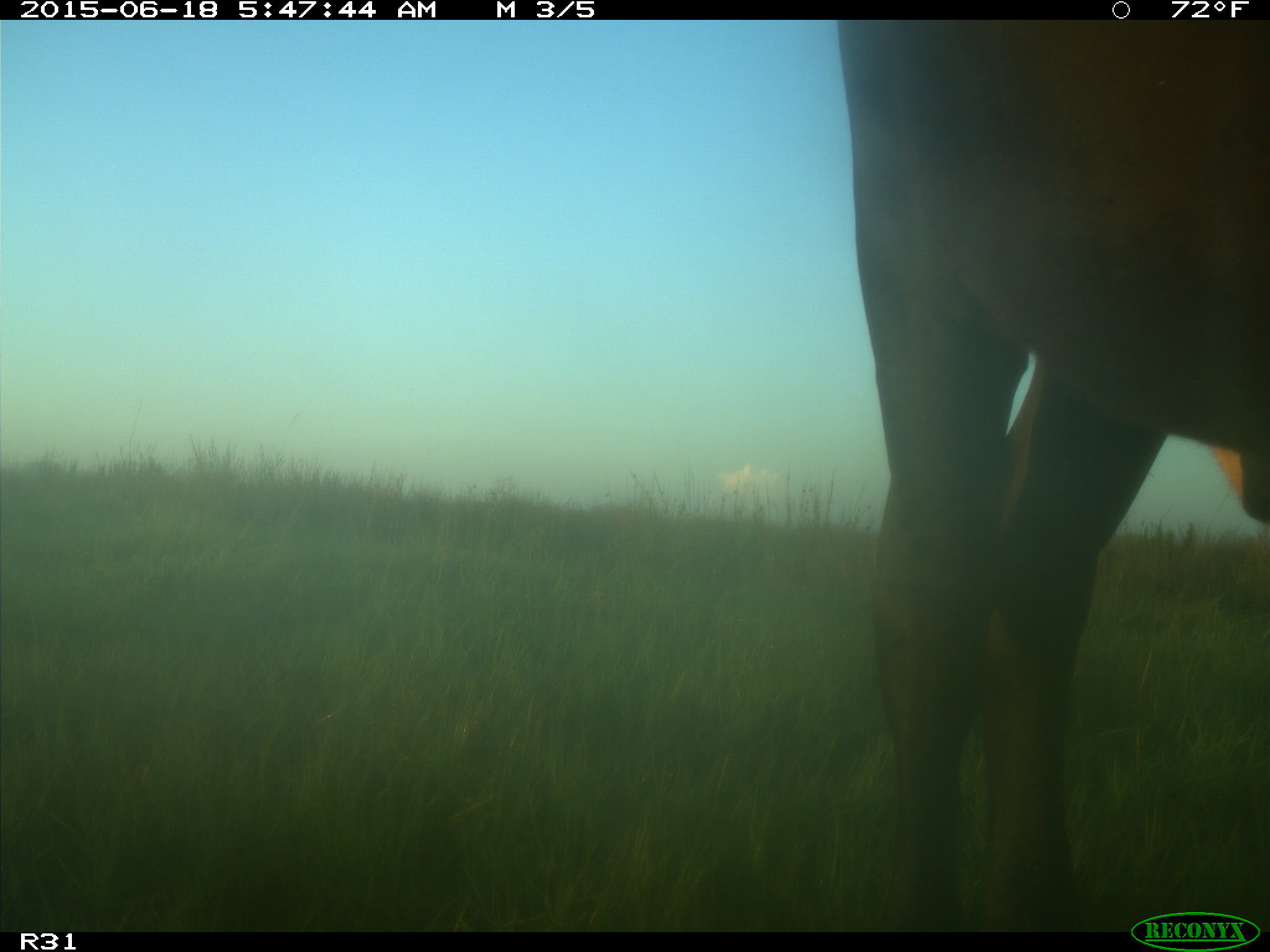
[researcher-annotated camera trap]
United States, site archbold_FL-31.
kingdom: Animalia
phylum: Chordata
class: Mammalia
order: Artiodactyla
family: Bovidae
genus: Bos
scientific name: Bos taurus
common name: domestic cow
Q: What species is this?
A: Bos taurus (domestic cow).